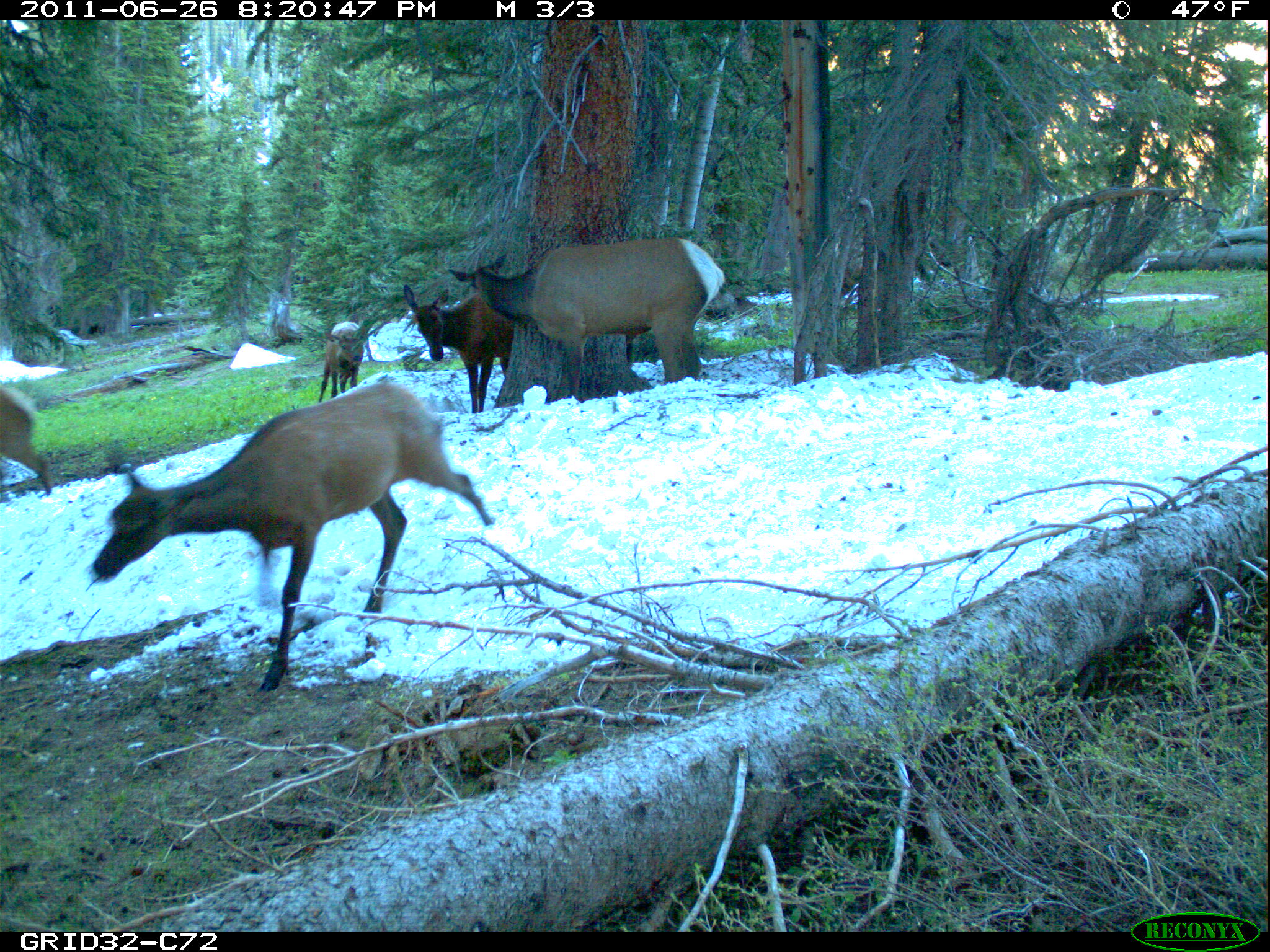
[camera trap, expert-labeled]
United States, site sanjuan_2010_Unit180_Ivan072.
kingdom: Animalia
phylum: Chordata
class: Mammalia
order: Artiodactyla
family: Cervidae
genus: Cervus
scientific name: Cervus elaphus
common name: red deer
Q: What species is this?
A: Cervus elaphus (red deer).